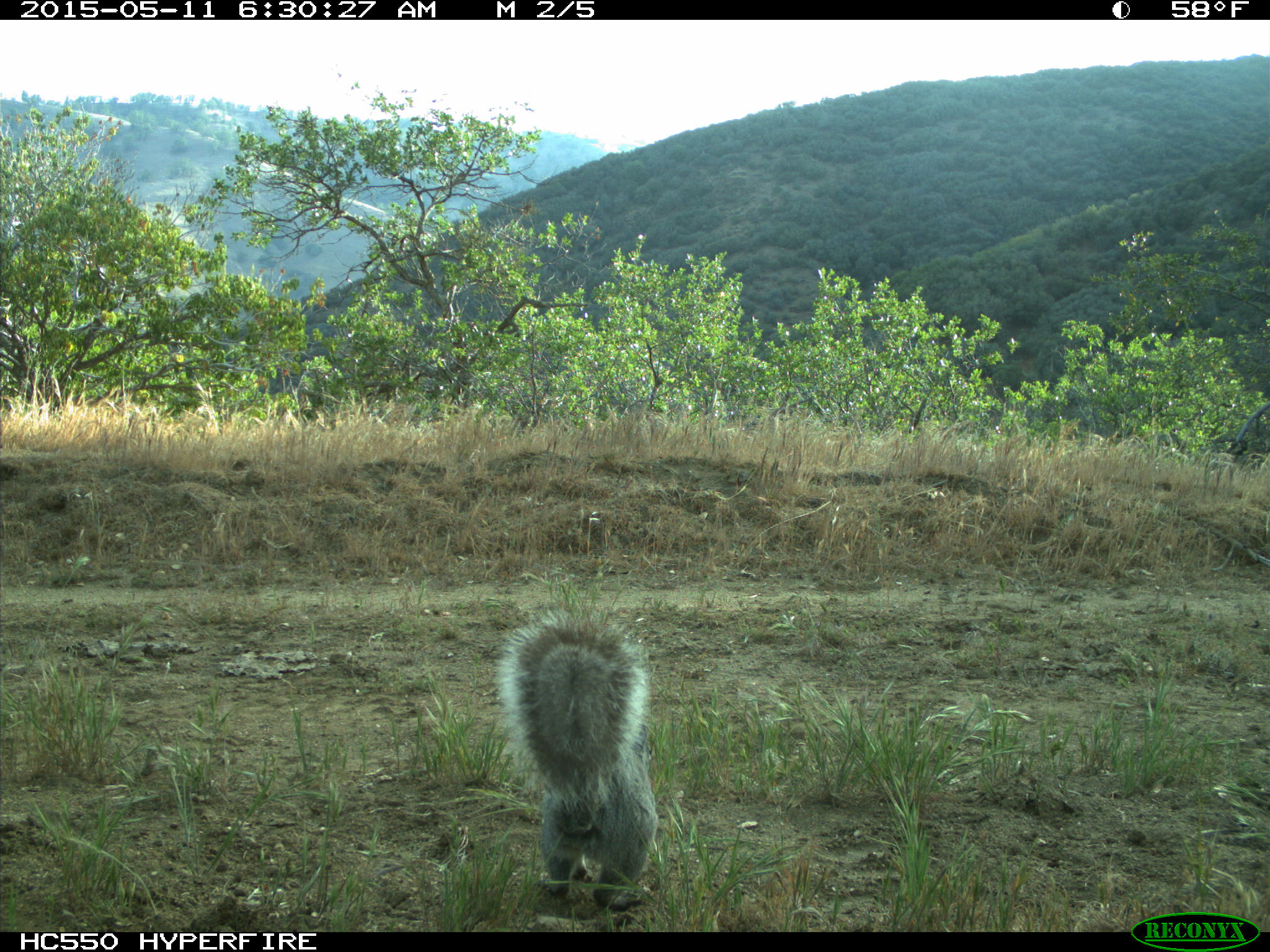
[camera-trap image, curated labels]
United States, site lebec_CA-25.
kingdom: Animalia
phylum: Chordata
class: Mammalia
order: Rodentia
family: Sciuridae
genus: Sciurus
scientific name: Sciurus carolinensis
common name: eastern gray squirrel